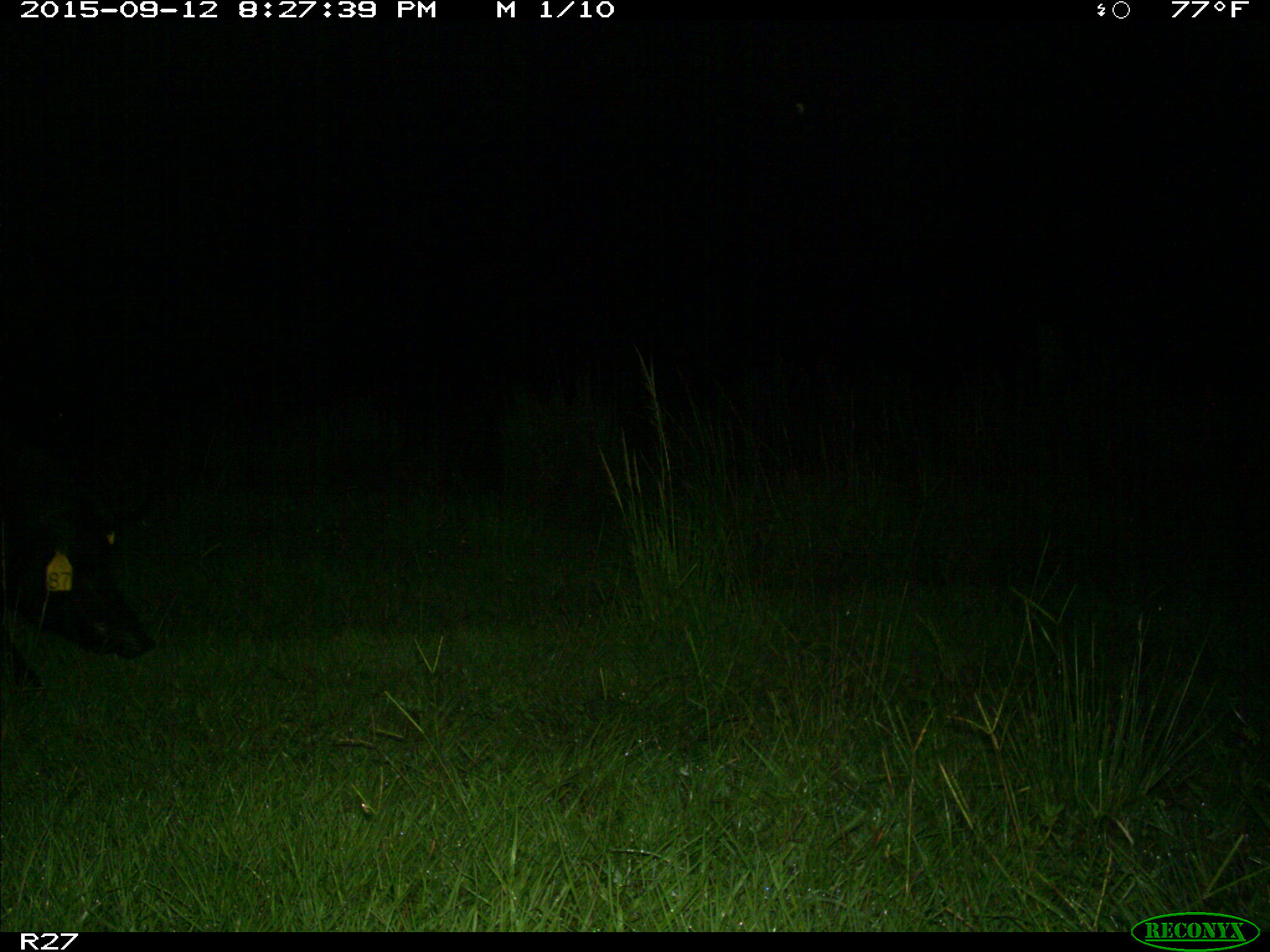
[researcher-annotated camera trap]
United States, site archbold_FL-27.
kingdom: Animalia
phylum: Chordata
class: Mammalia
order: Artiodactyla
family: Suidae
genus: Sus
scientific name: Sus scrofa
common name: wild boar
Sus scrofa (wild boar).